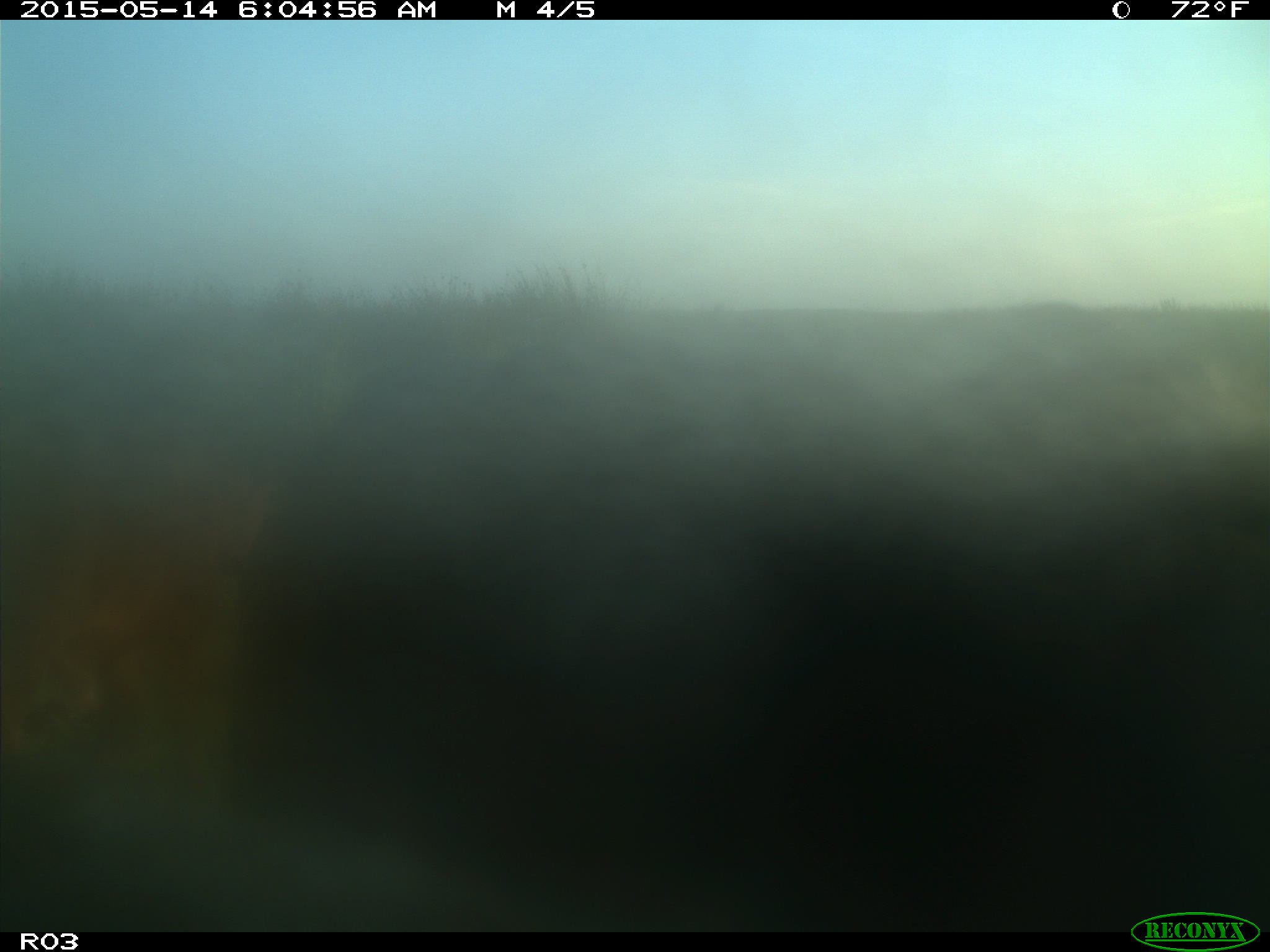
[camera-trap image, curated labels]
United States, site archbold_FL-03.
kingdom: Animalia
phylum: Chordata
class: Mammalia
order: Artiodactyla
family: Bovidae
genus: Bos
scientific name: Bos taurus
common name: domestic cow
Bos taurus (domestic cow).